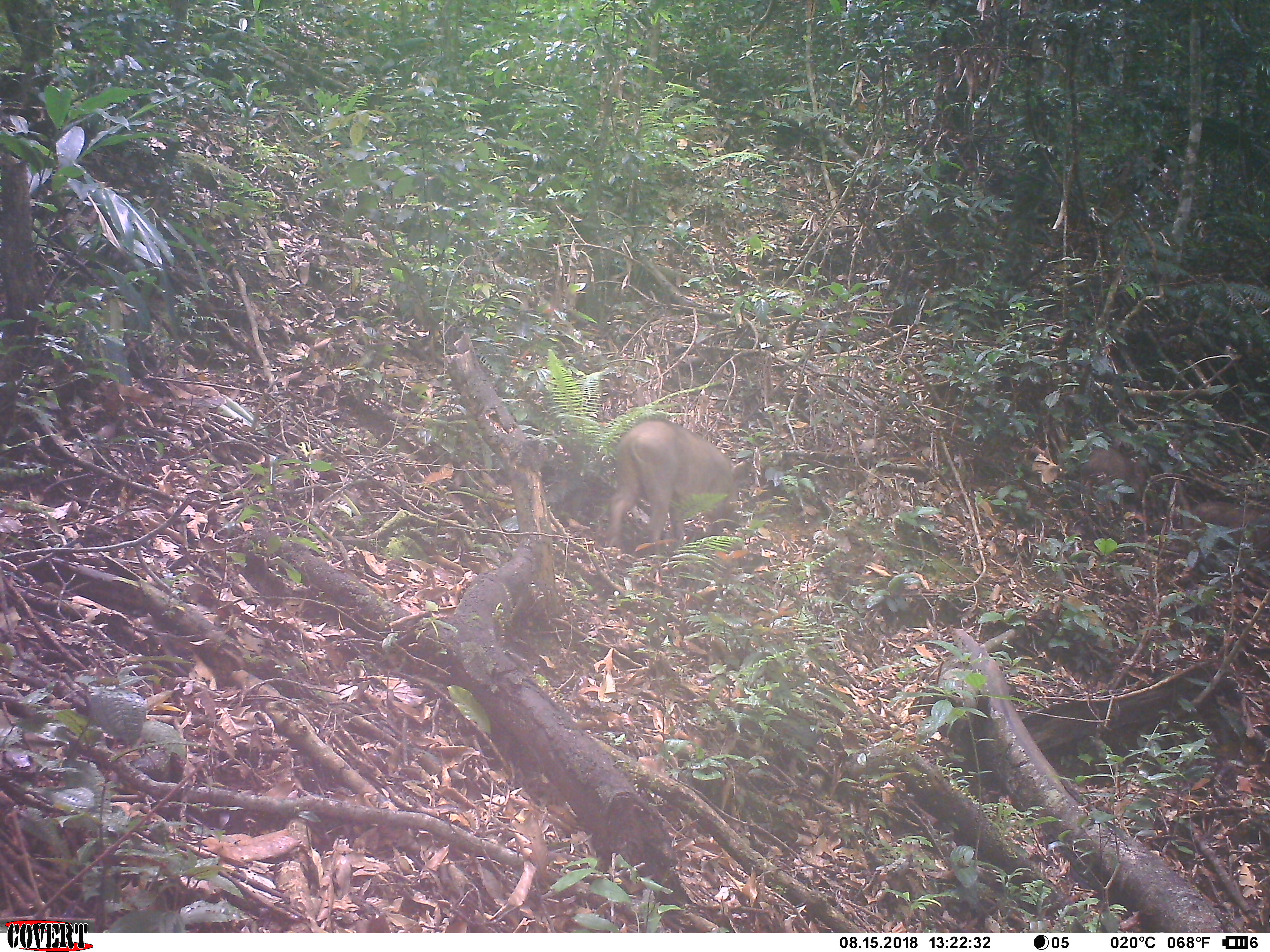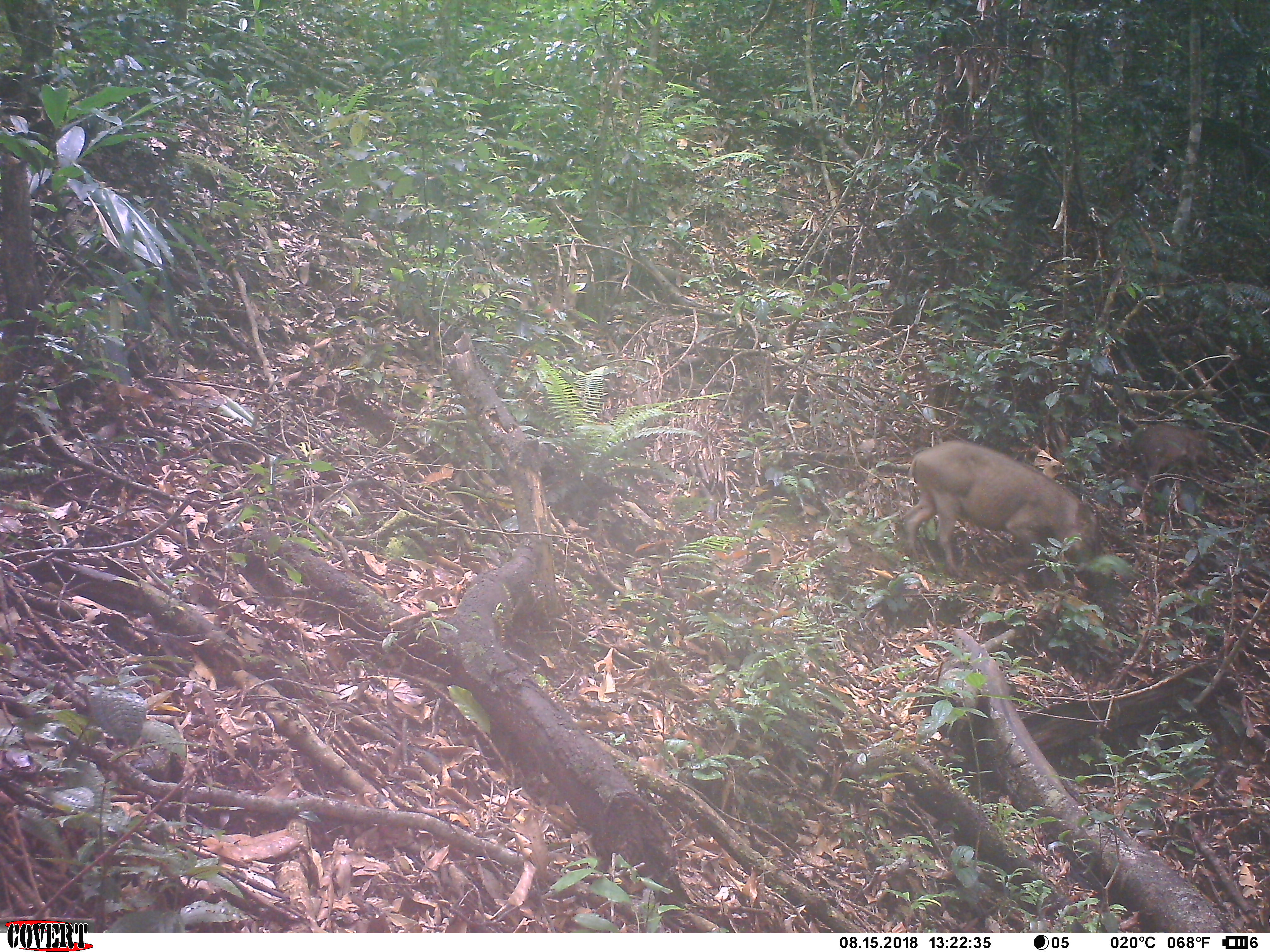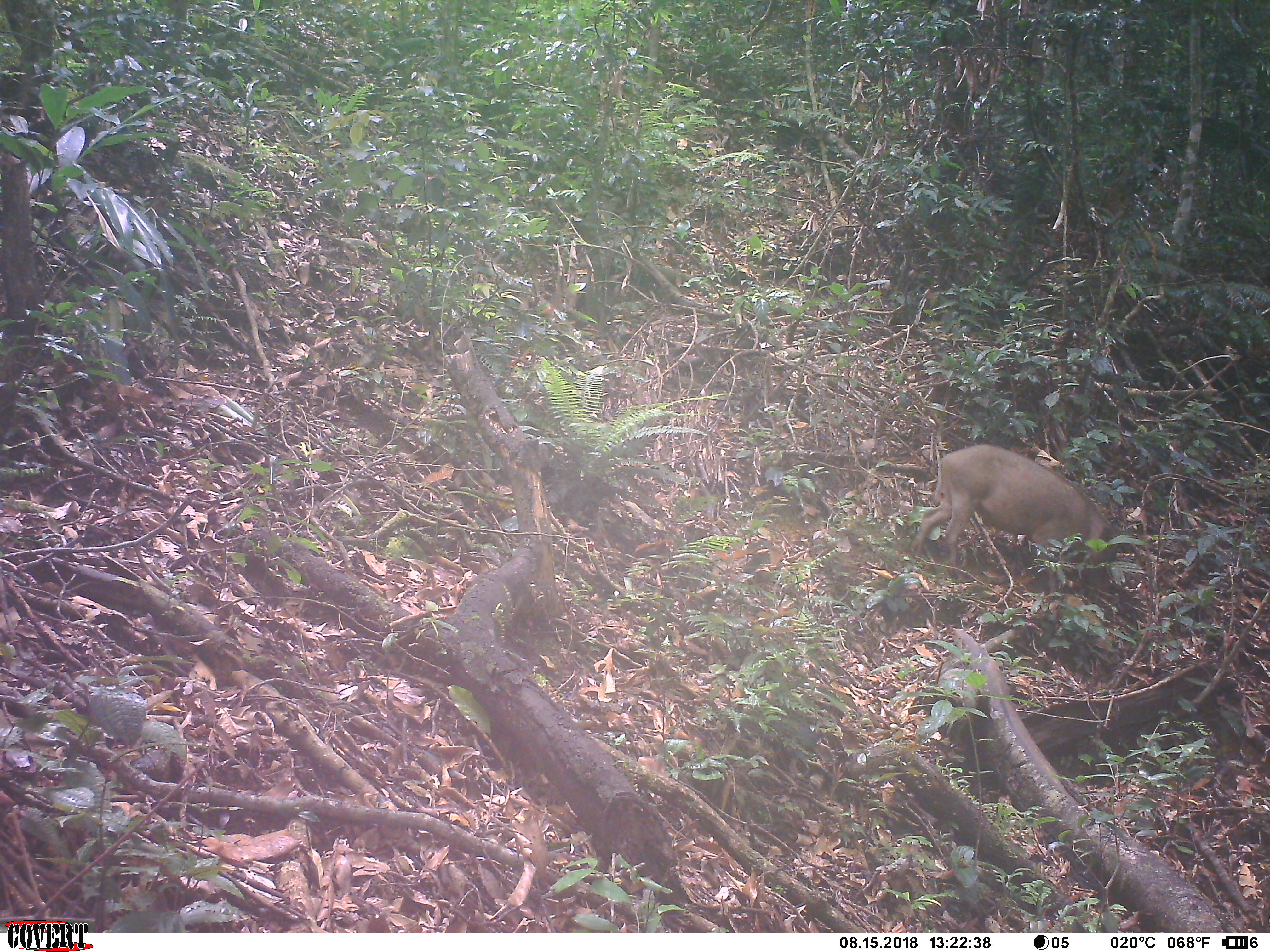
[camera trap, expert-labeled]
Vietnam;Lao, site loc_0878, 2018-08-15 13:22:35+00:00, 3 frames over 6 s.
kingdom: Animalia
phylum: Chordata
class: Mammalia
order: Artiodactyla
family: Suidae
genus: Sus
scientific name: Sus scrofa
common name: eurasian wild pig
Eurasian wild pig (Sus scrofa). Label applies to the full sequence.